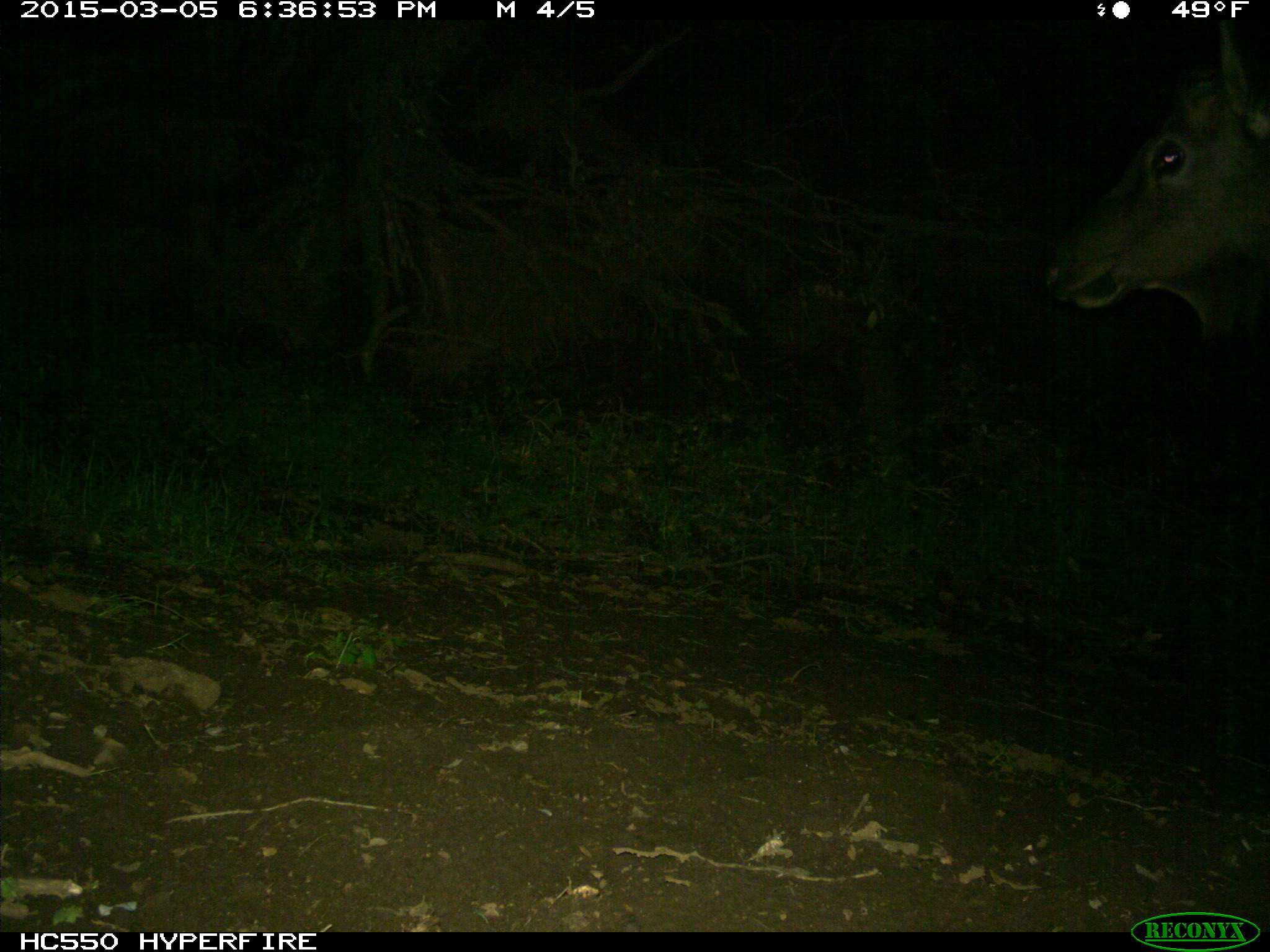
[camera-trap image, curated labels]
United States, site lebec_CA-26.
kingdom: Animalia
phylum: Chordata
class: Mammalia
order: Artiodactyla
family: Cervidae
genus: Cervus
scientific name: Cervus canadensis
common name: elk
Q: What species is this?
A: Cervus canadensis (elk).